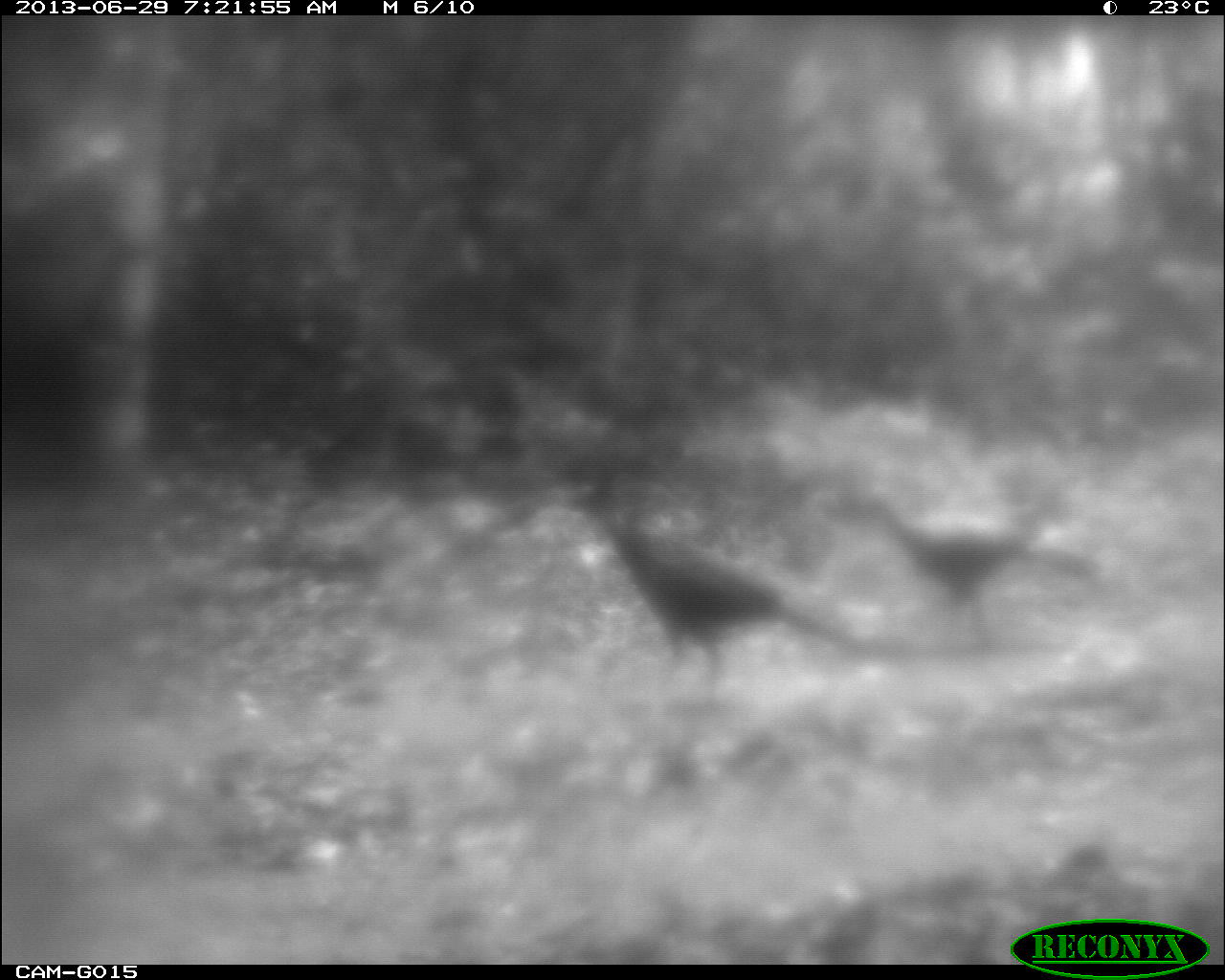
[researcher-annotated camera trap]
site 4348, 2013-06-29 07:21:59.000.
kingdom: Animalia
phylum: Chordata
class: Aves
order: Galliformes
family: Cracidae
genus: Crax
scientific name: Crax rubra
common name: great curassow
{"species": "Crax rubra (great curassow)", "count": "3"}